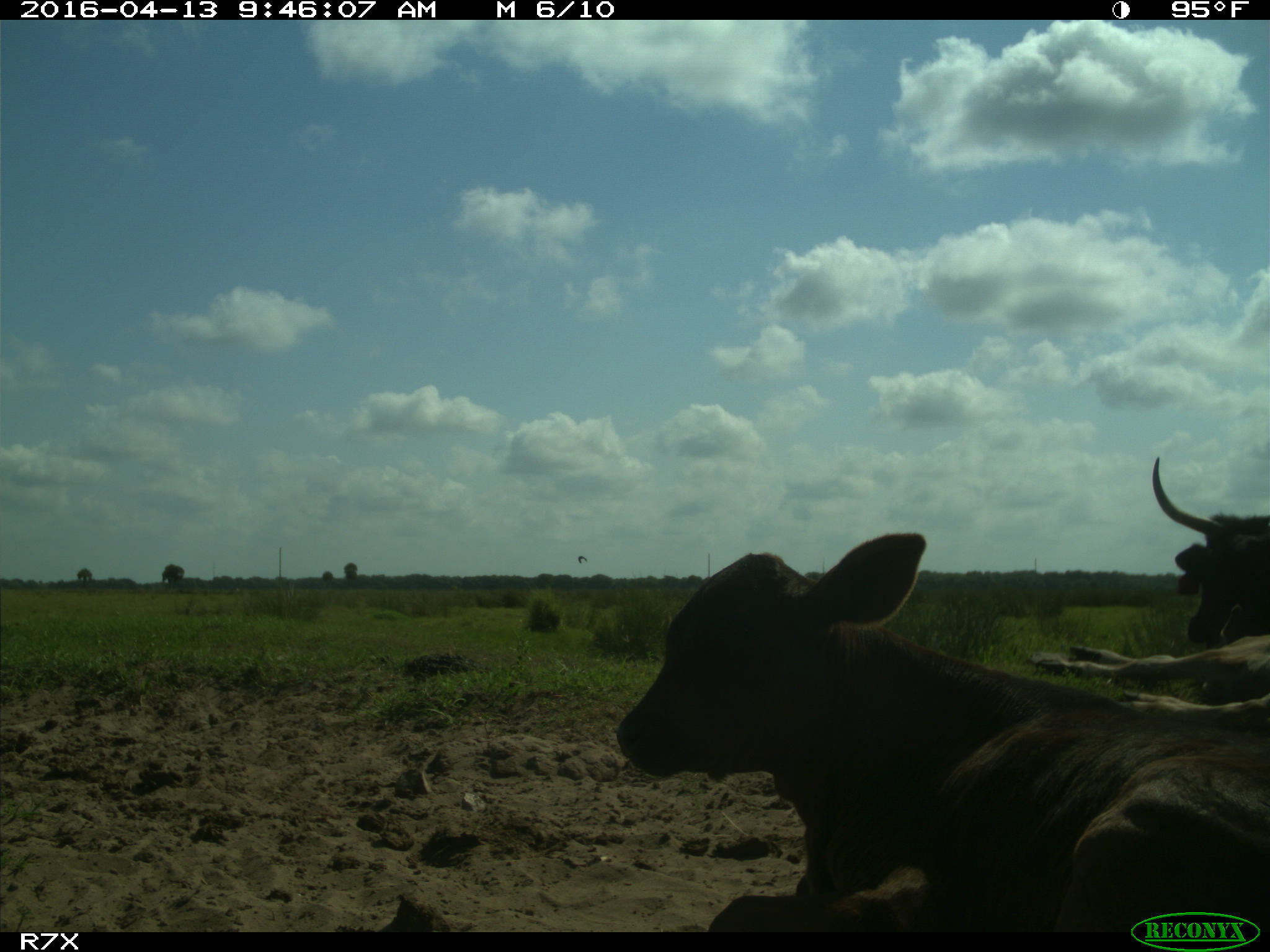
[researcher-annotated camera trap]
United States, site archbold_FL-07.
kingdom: Animalia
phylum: Chordata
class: Mammalia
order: Artiodactyla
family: Bovidae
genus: Bos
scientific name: Bos taurus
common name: domestic cow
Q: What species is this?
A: Bos taurus (domestic cow).